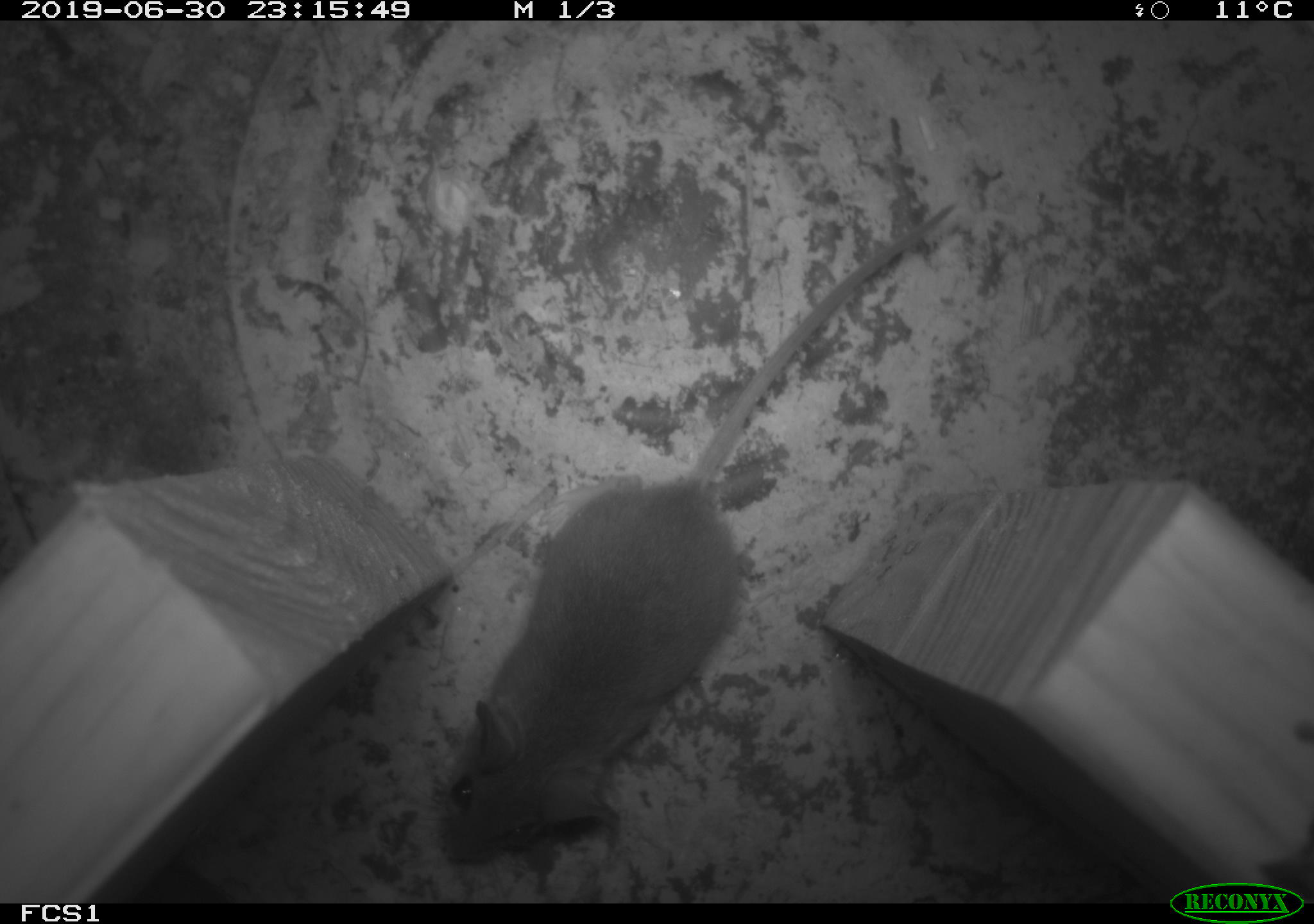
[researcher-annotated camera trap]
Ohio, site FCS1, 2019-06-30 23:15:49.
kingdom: Animalia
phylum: Chordata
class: Mammalia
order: Rodentia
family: Cricetidae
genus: Peromyscus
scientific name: Peromyscus leucopus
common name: white-footed mouse